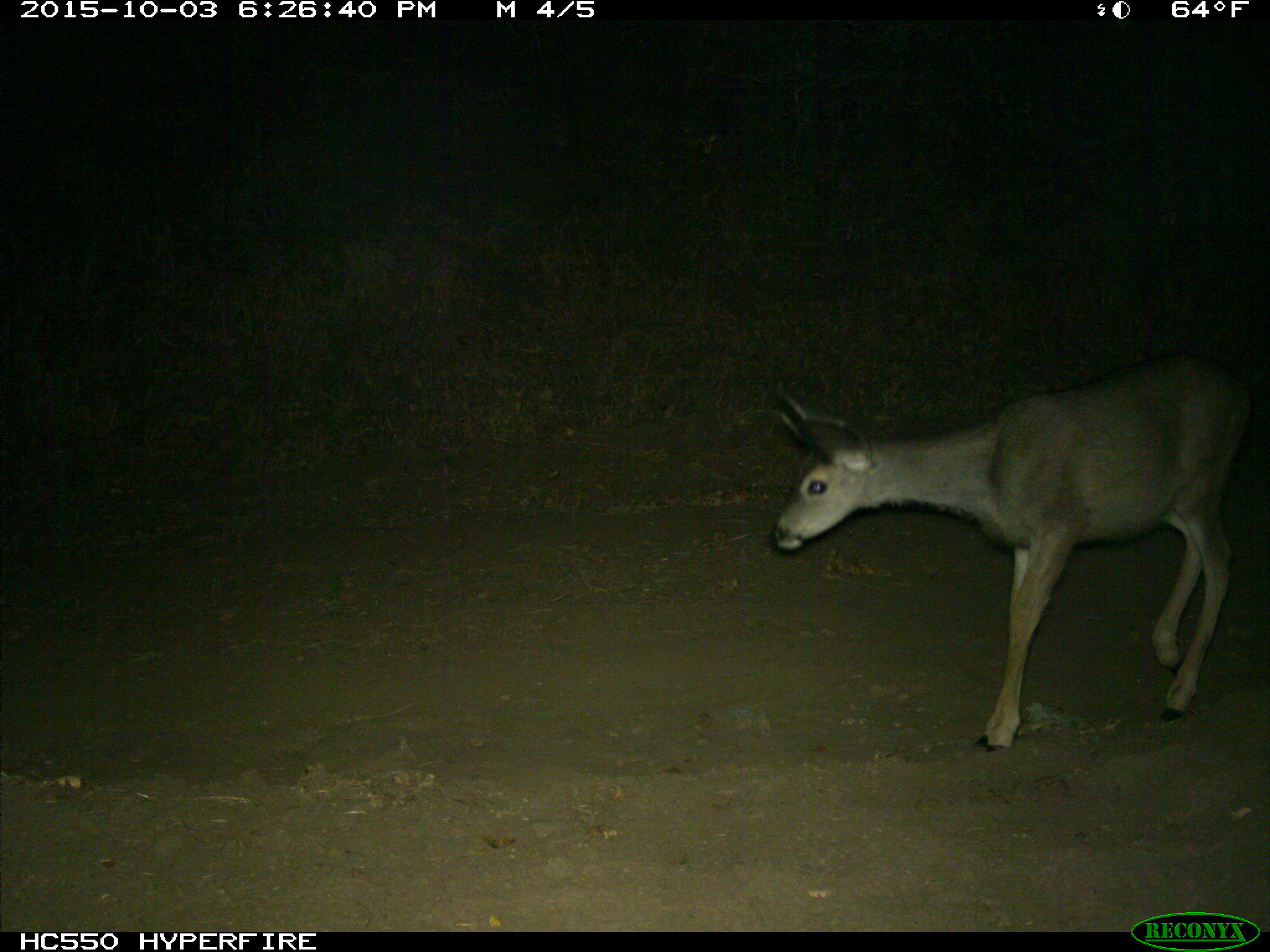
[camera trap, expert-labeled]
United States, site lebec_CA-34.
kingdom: Animalia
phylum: Chordata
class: Mammalia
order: Artiodactyla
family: Cervidae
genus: Odocoileus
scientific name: Odocoileus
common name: deer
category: unidentified deer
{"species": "unidentified deer (deer) (Odocoileus)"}